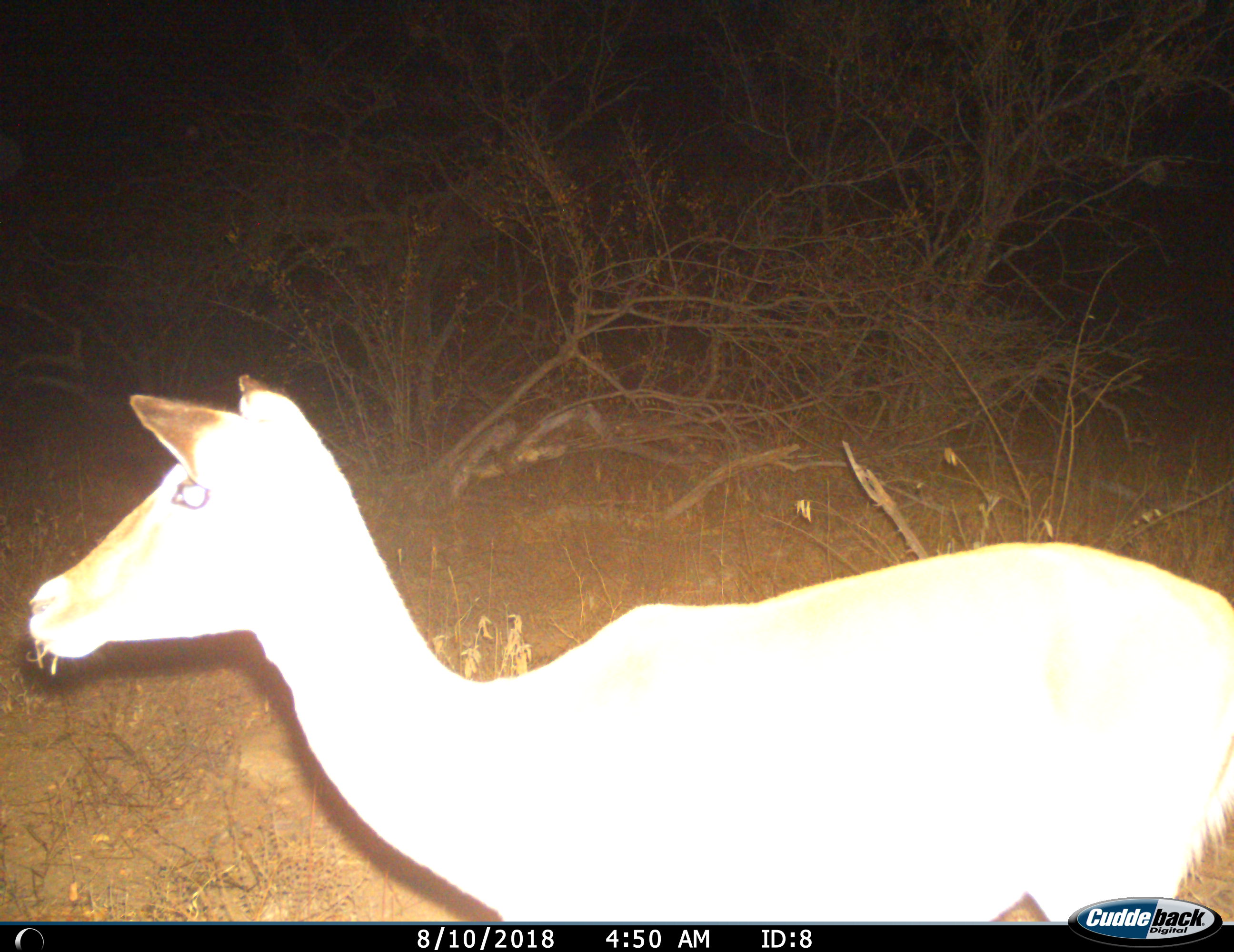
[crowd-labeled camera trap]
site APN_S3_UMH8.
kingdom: Animalia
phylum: Chordata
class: Mammalia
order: Artiodactyla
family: Bovidae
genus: Aepyceros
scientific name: Aepyceros melampus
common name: impala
Impala (Aepyceros melampus), count 1. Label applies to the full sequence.